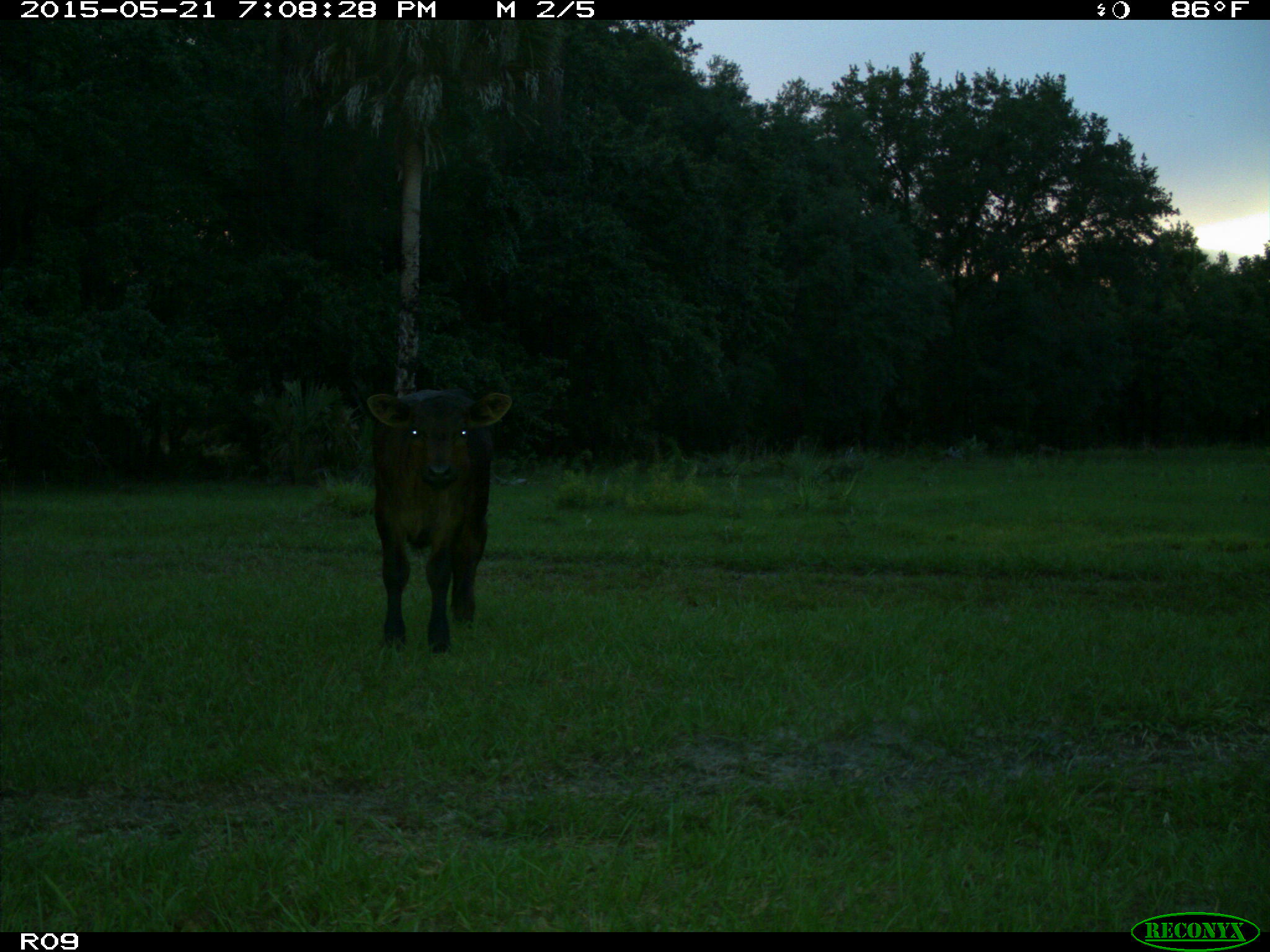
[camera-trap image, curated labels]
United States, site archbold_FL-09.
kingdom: Animalia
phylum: Chordata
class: Mammalia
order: Artiodactyla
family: Bovidae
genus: Bos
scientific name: Bos taurus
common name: domestic cow